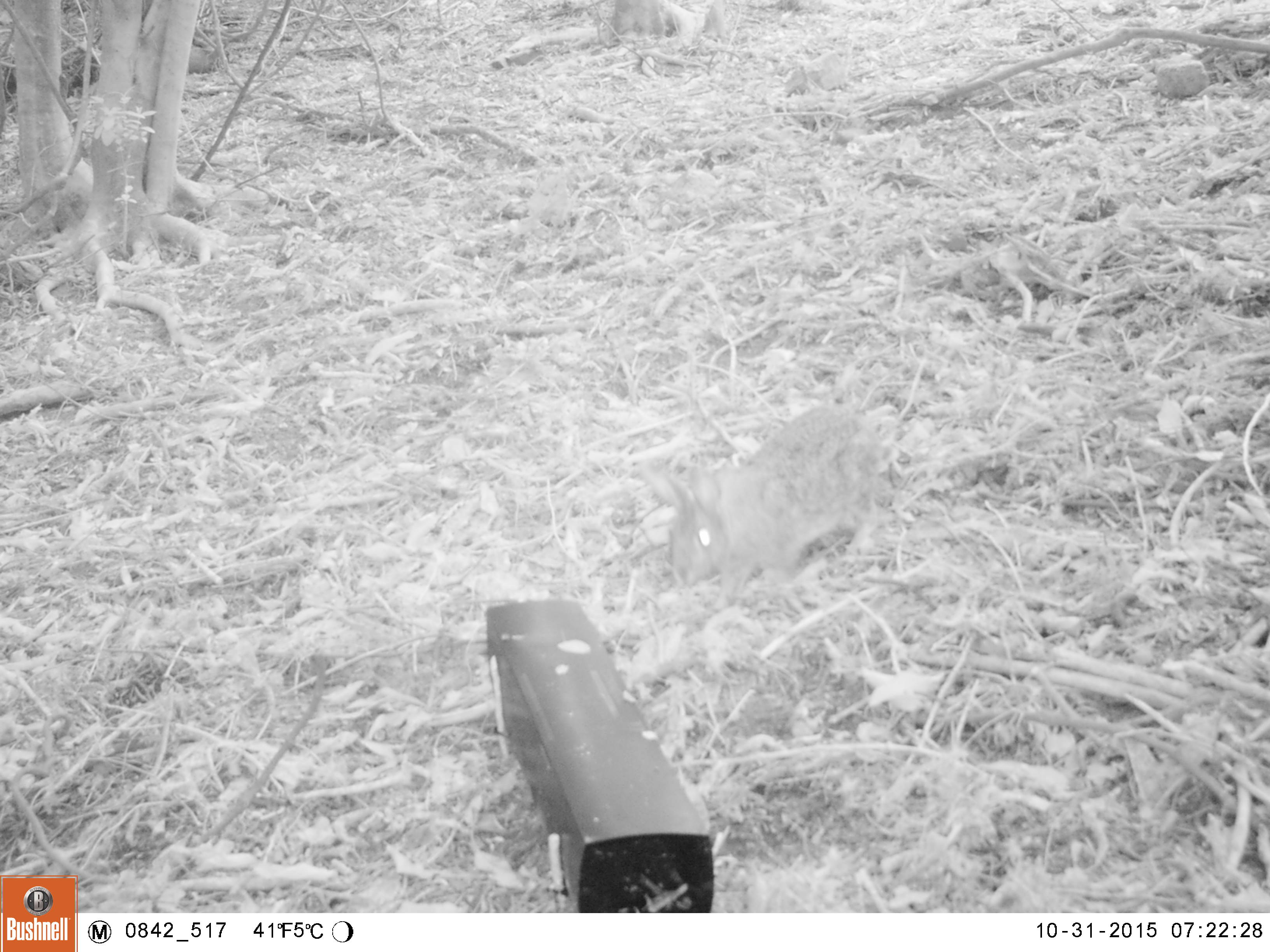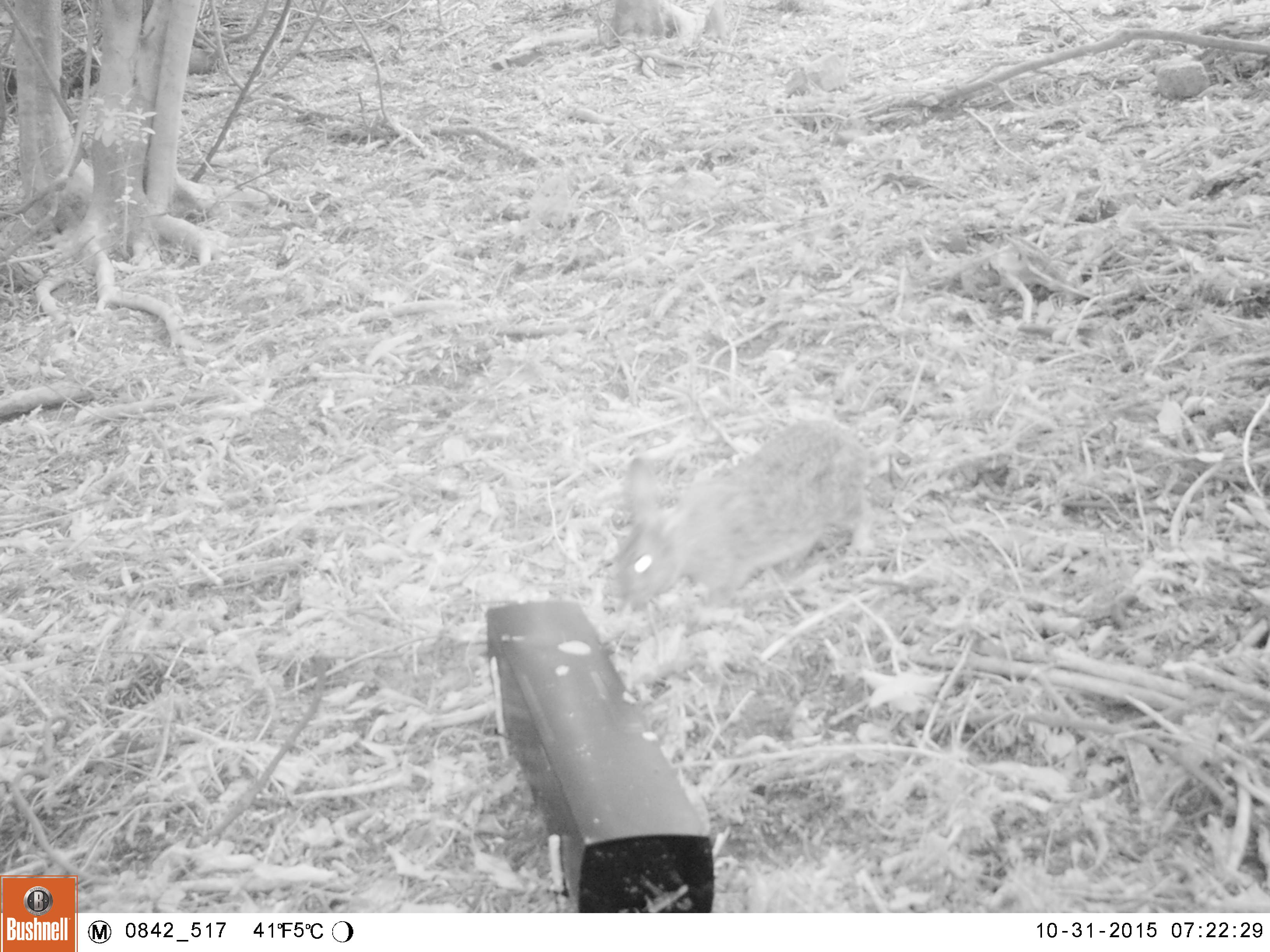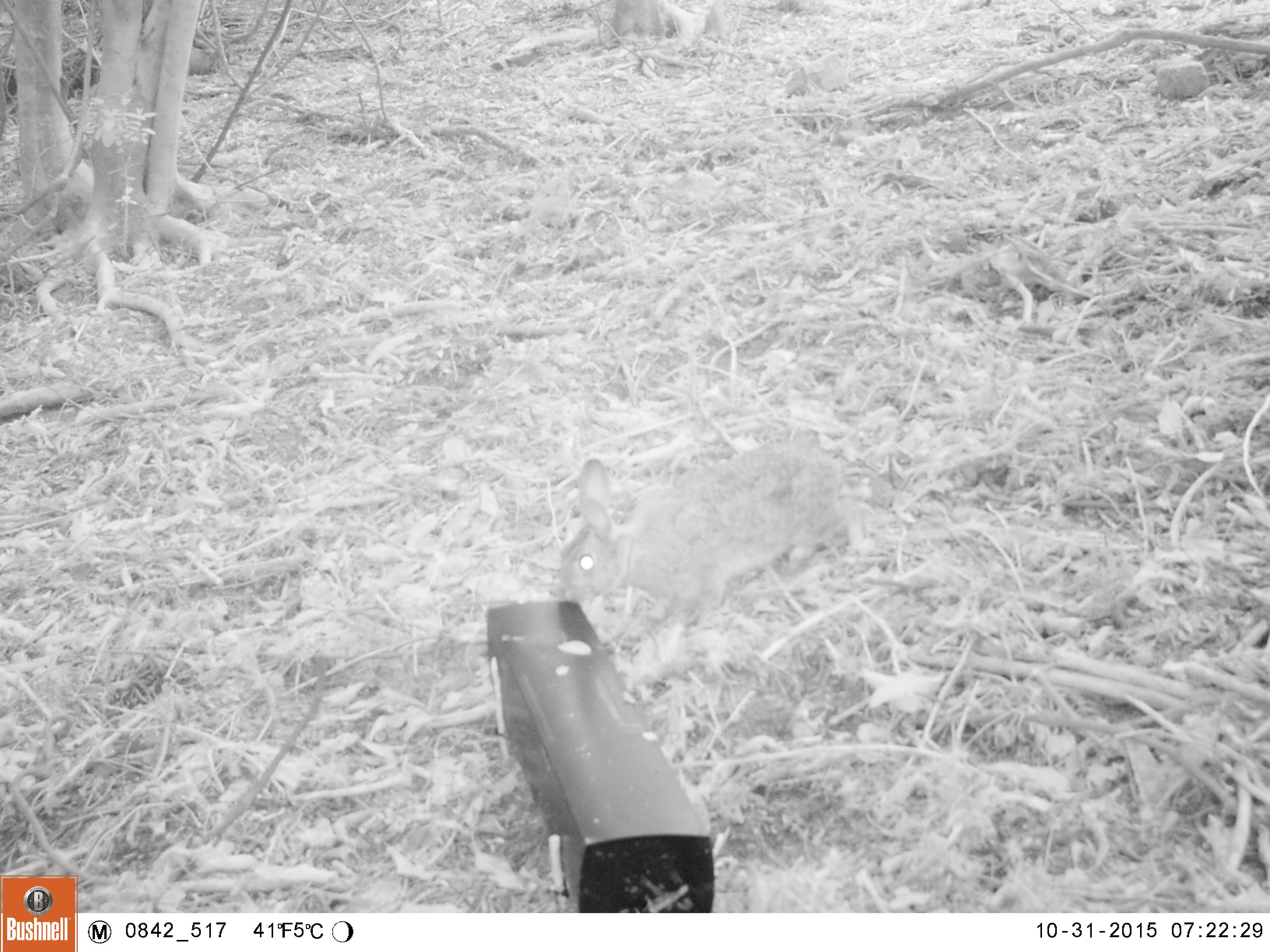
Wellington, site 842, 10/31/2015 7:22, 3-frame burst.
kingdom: Animalia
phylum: Chordata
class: Mammalia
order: Lagomorpha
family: Leporidae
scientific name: Leporidae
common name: rabbit